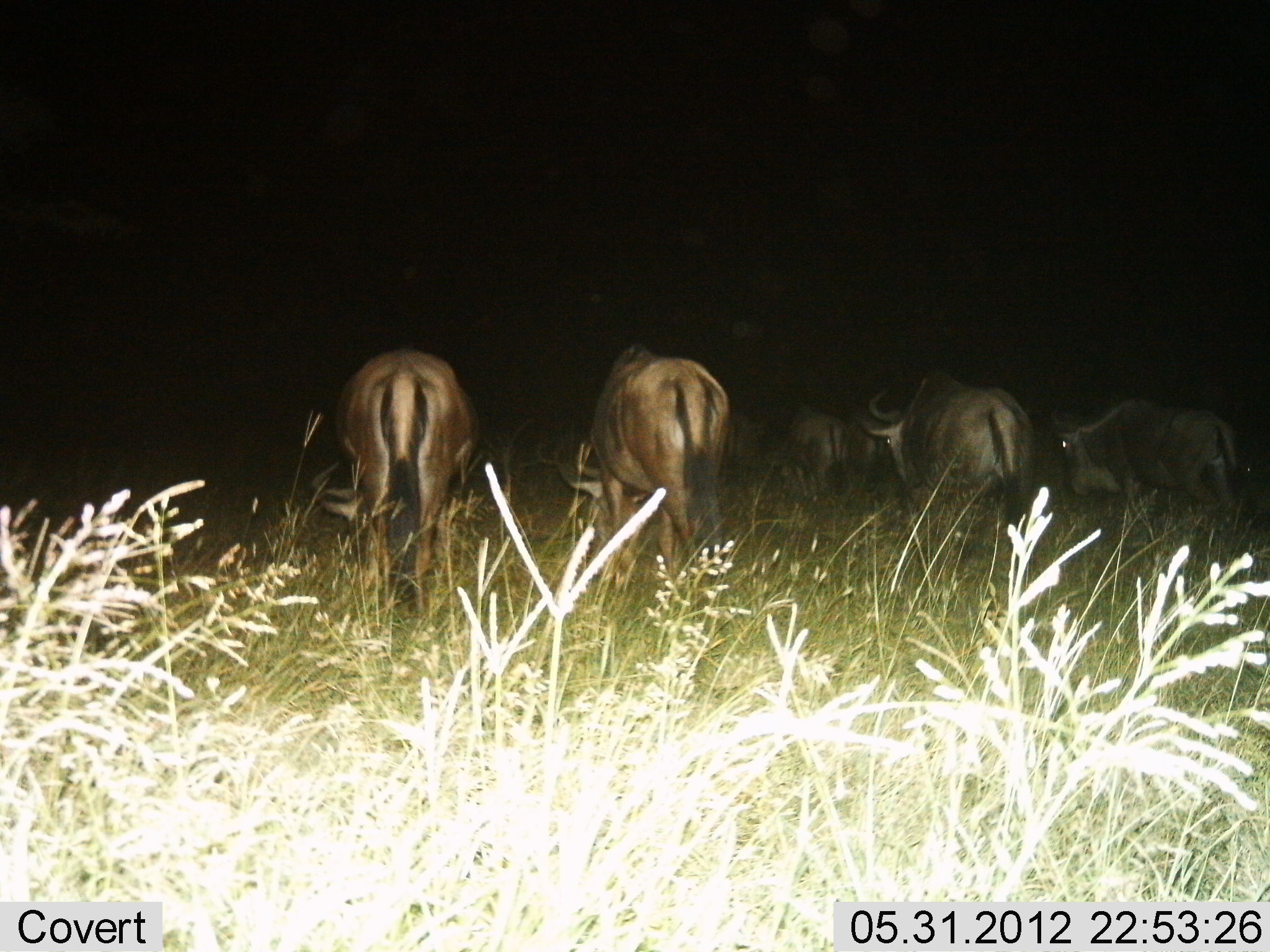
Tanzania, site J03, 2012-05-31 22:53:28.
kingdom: Animalia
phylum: Chordata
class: Mammalia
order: Artiodactyla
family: Bovidae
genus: Connochaetes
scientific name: Connochaetes taurinus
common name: blue wildebeest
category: wildebeest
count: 6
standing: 40%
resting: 0%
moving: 20%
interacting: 0%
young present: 0%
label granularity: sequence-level